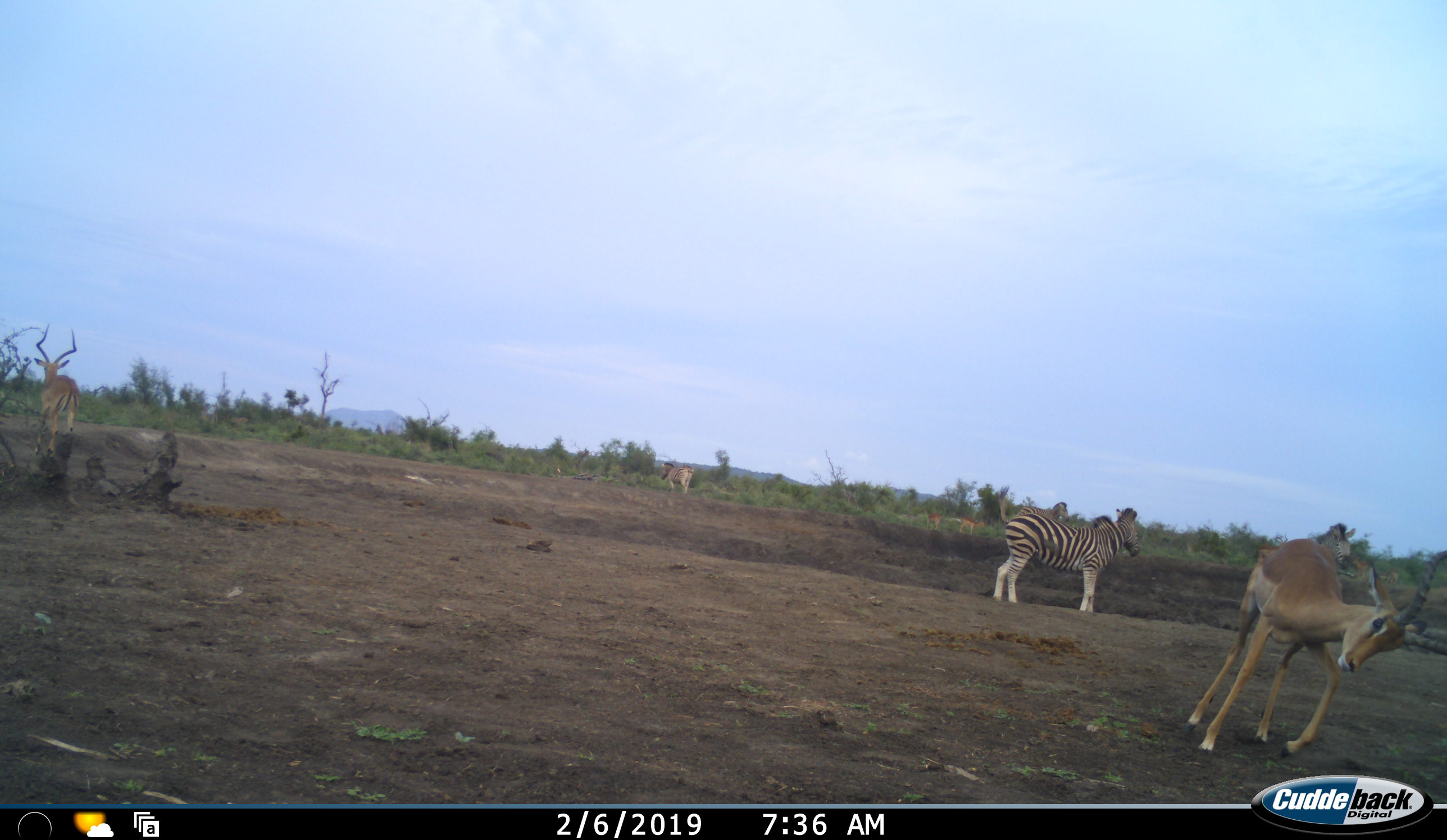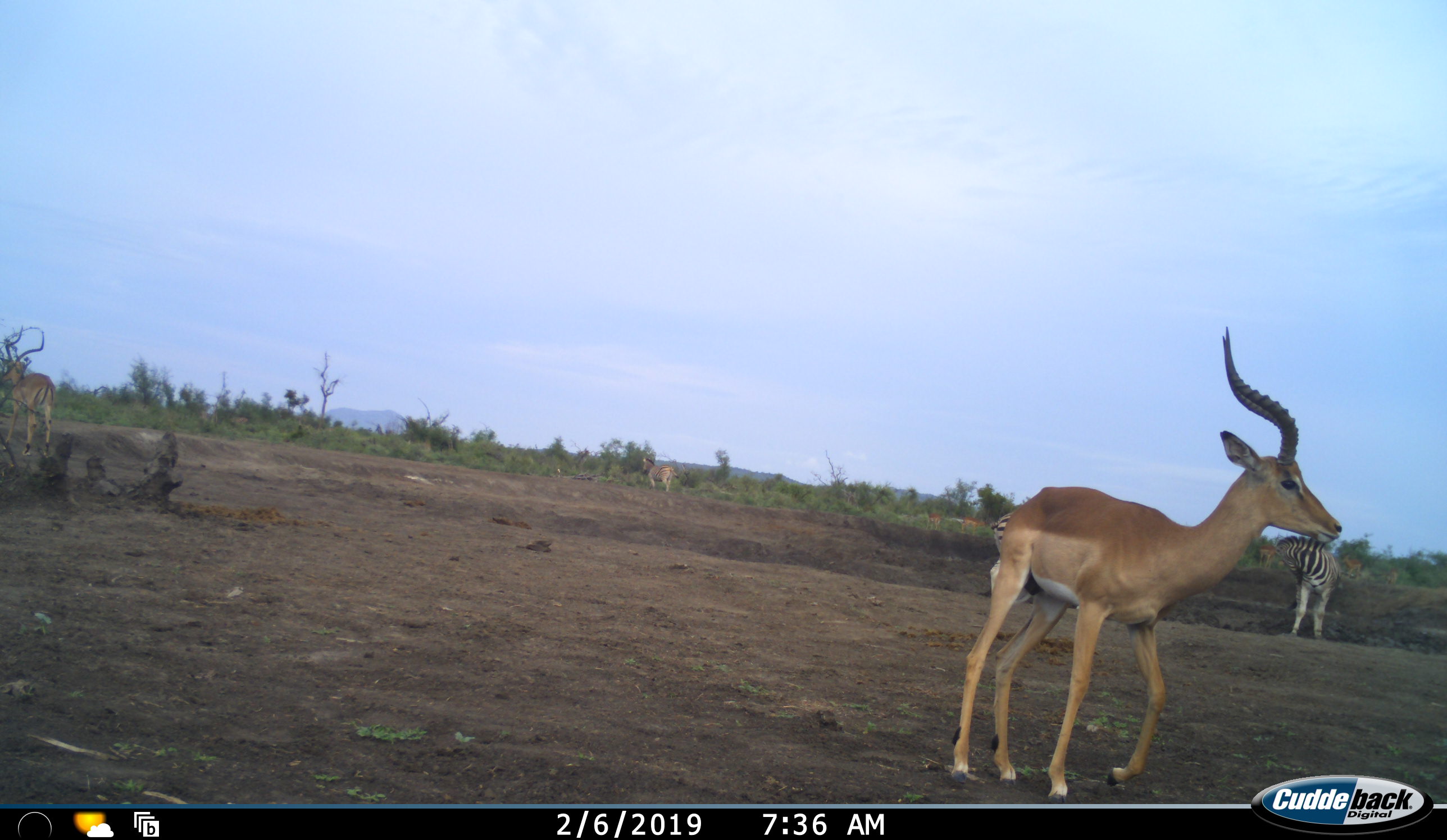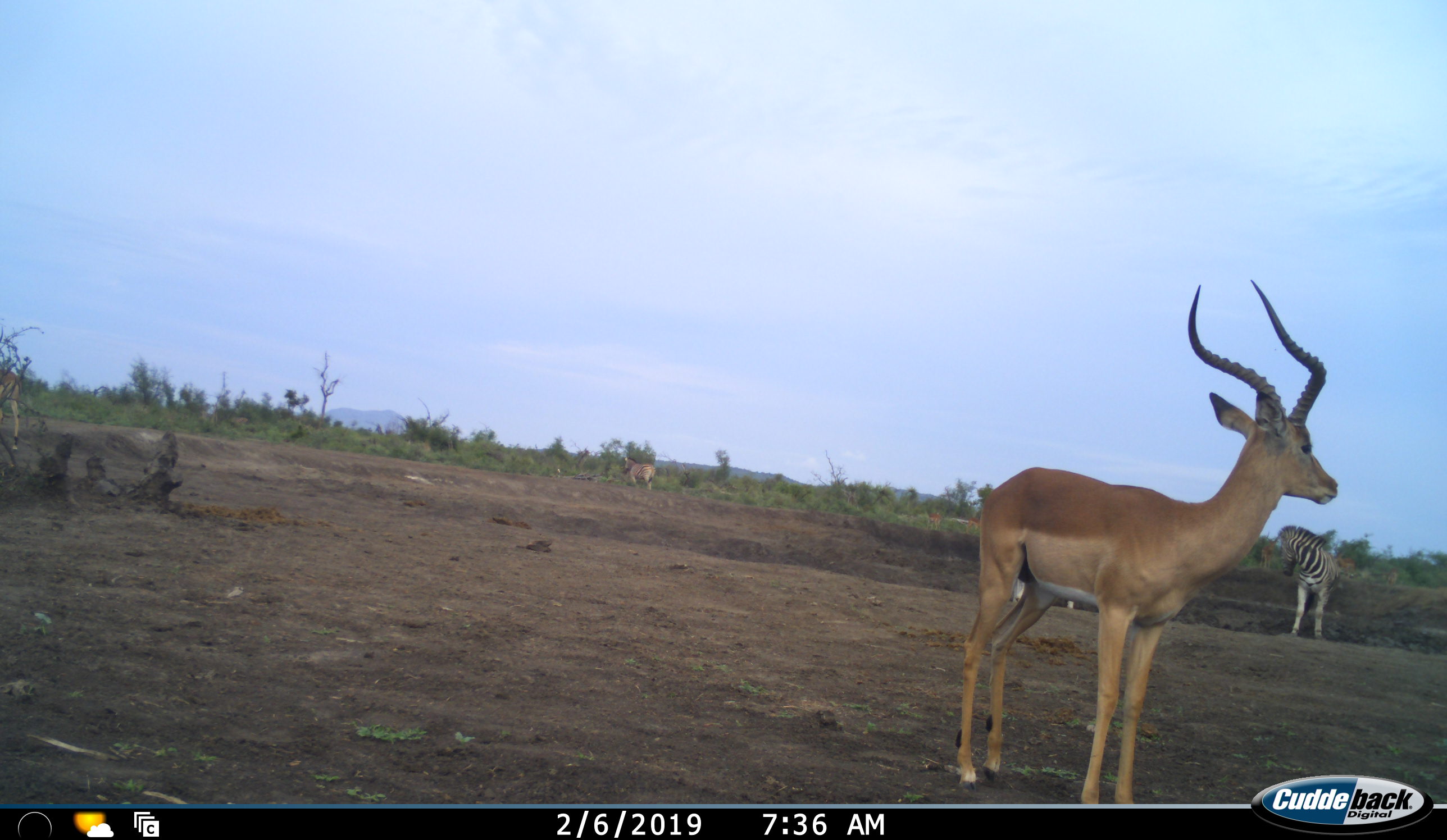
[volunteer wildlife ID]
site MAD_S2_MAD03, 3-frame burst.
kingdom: Animalia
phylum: Chordata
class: Mammalia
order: Artiodactyla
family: Bovidae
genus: Aepyceros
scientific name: Aepyceros melampus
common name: impala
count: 2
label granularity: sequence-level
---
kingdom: Animalia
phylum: Chordata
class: Mammalia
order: Perissodactyla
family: Equidae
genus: Equus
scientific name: Equus quagga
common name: plains zebra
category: zebraplains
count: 3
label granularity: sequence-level